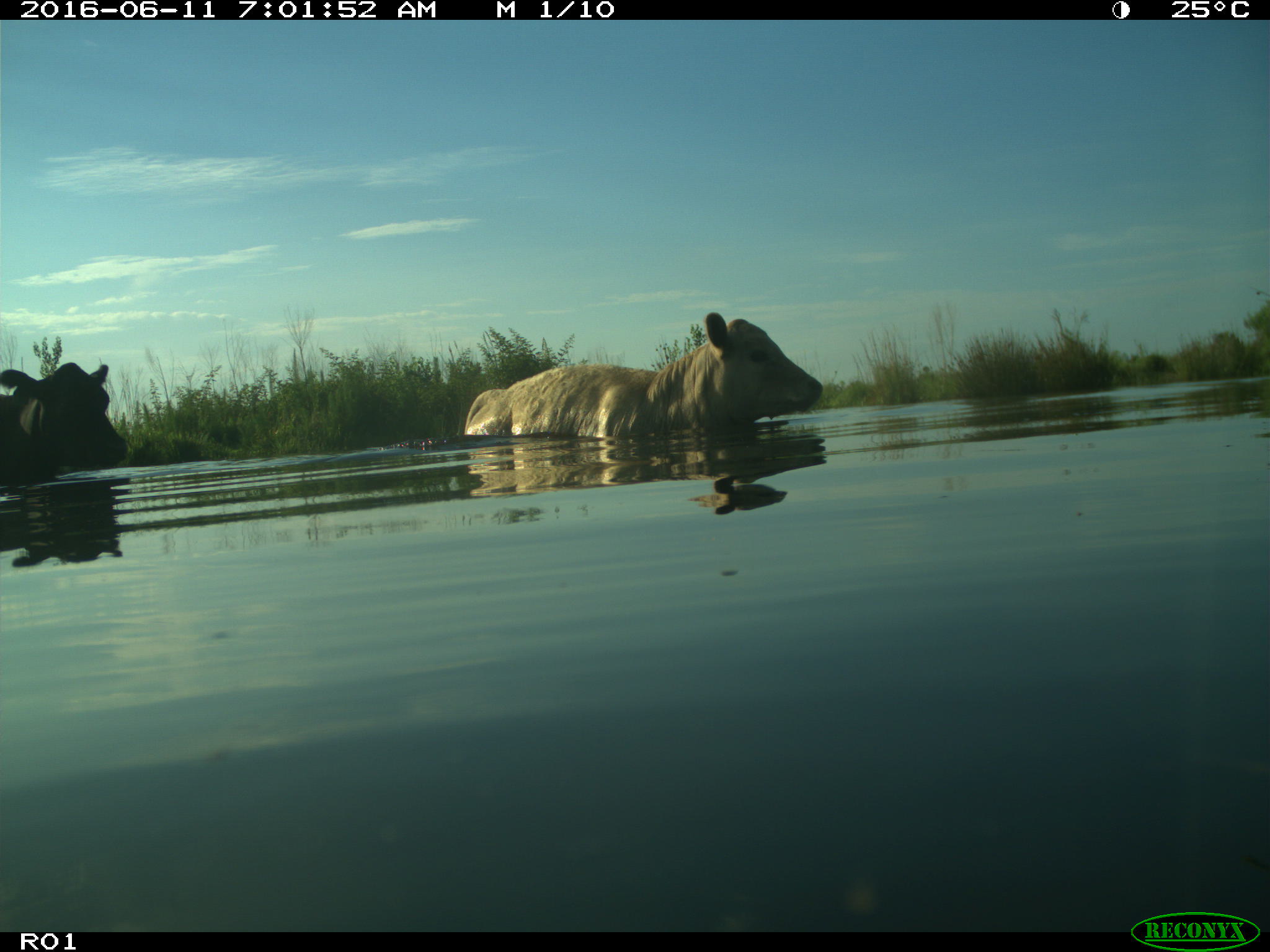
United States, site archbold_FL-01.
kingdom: Animalia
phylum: Chordata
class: Mammalia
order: Artiodactyla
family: Bovidae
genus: Bos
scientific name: Bos taurus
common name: domestic cow